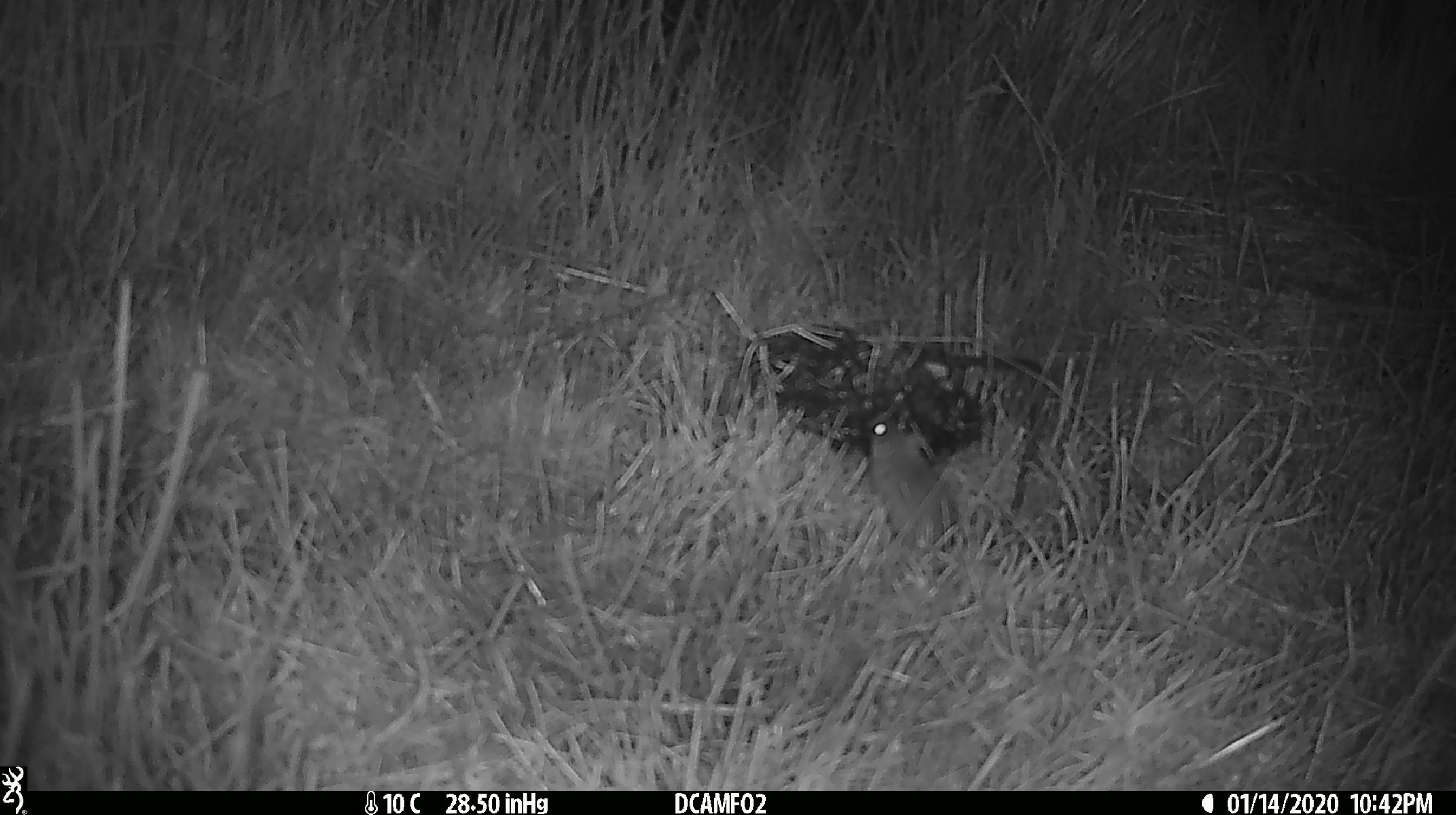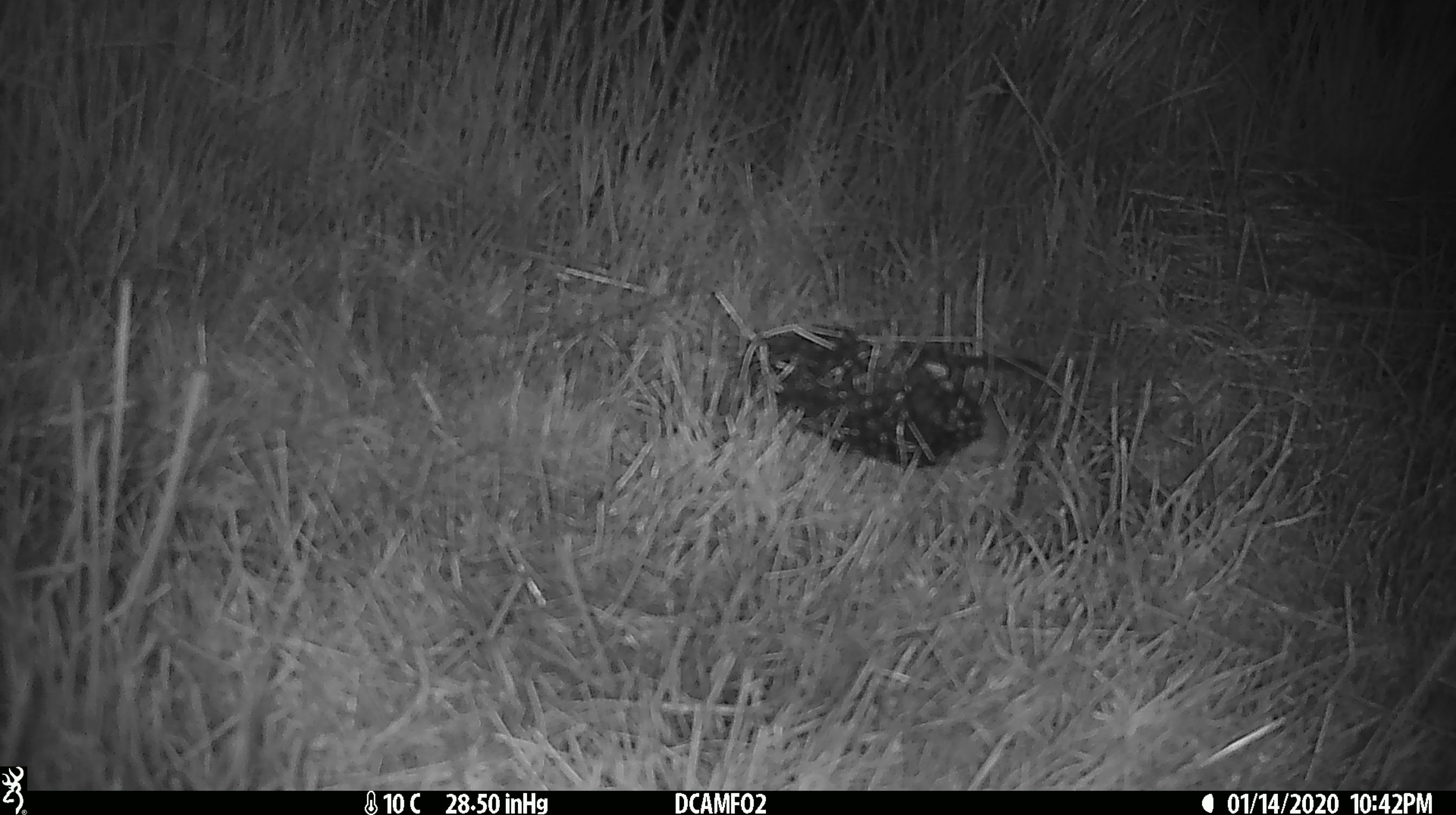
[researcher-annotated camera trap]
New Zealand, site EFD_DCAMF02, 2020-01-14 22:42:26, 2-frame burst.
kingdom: Animalia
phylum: Chordata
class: Mammalia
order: Rodentia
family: Muridae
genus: Mus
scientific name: Mus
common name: mouse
Mouse (Mus).